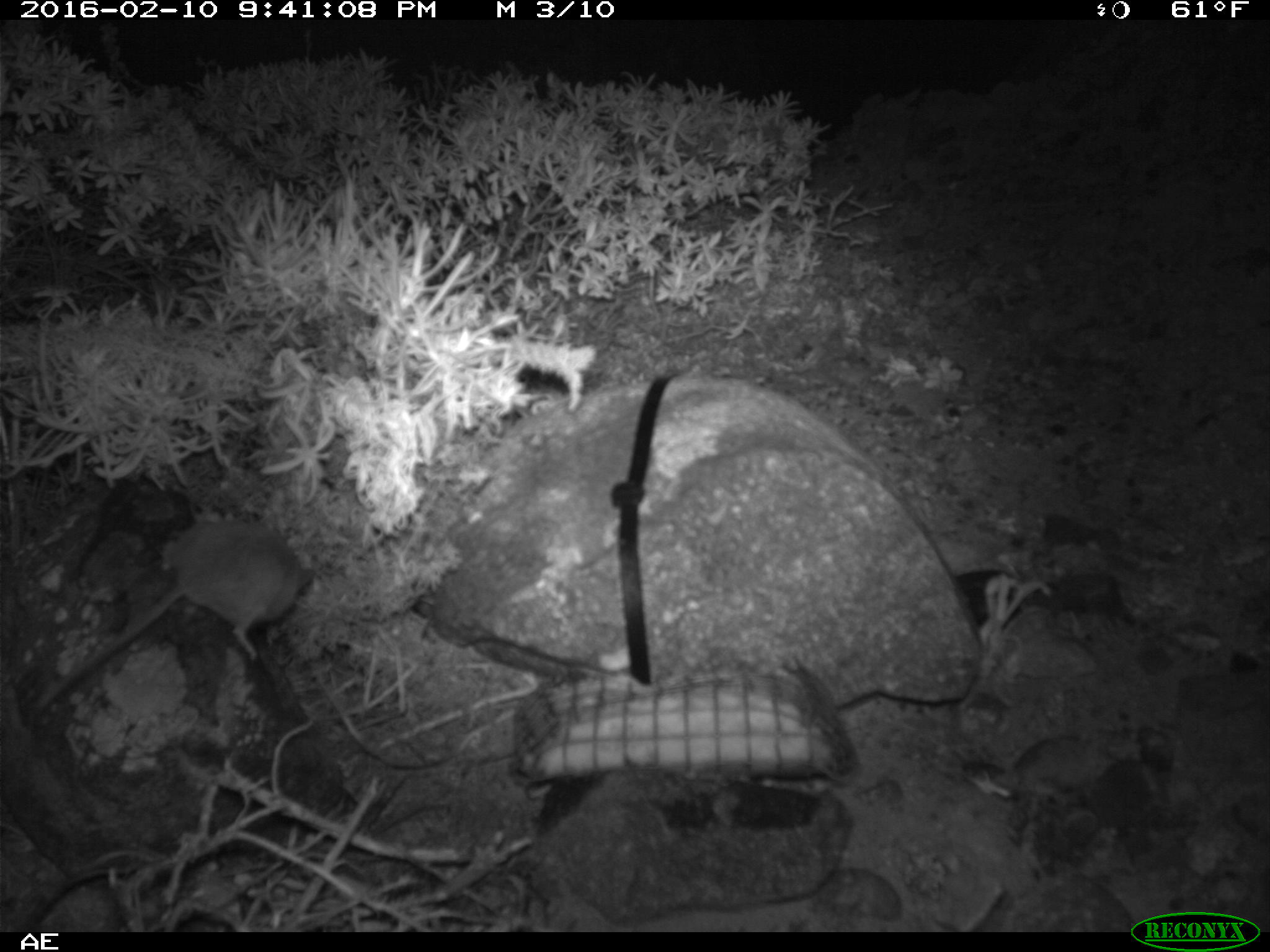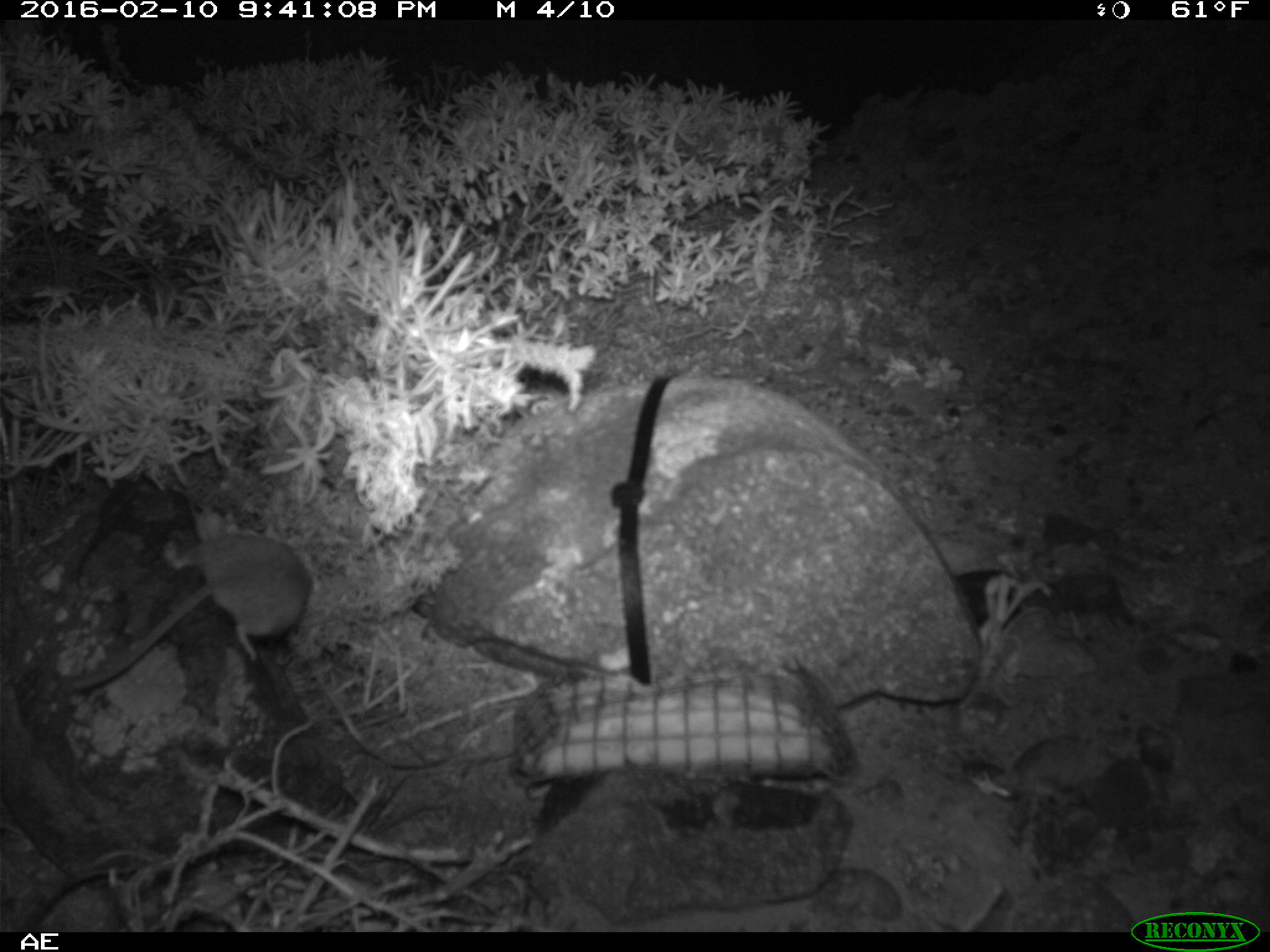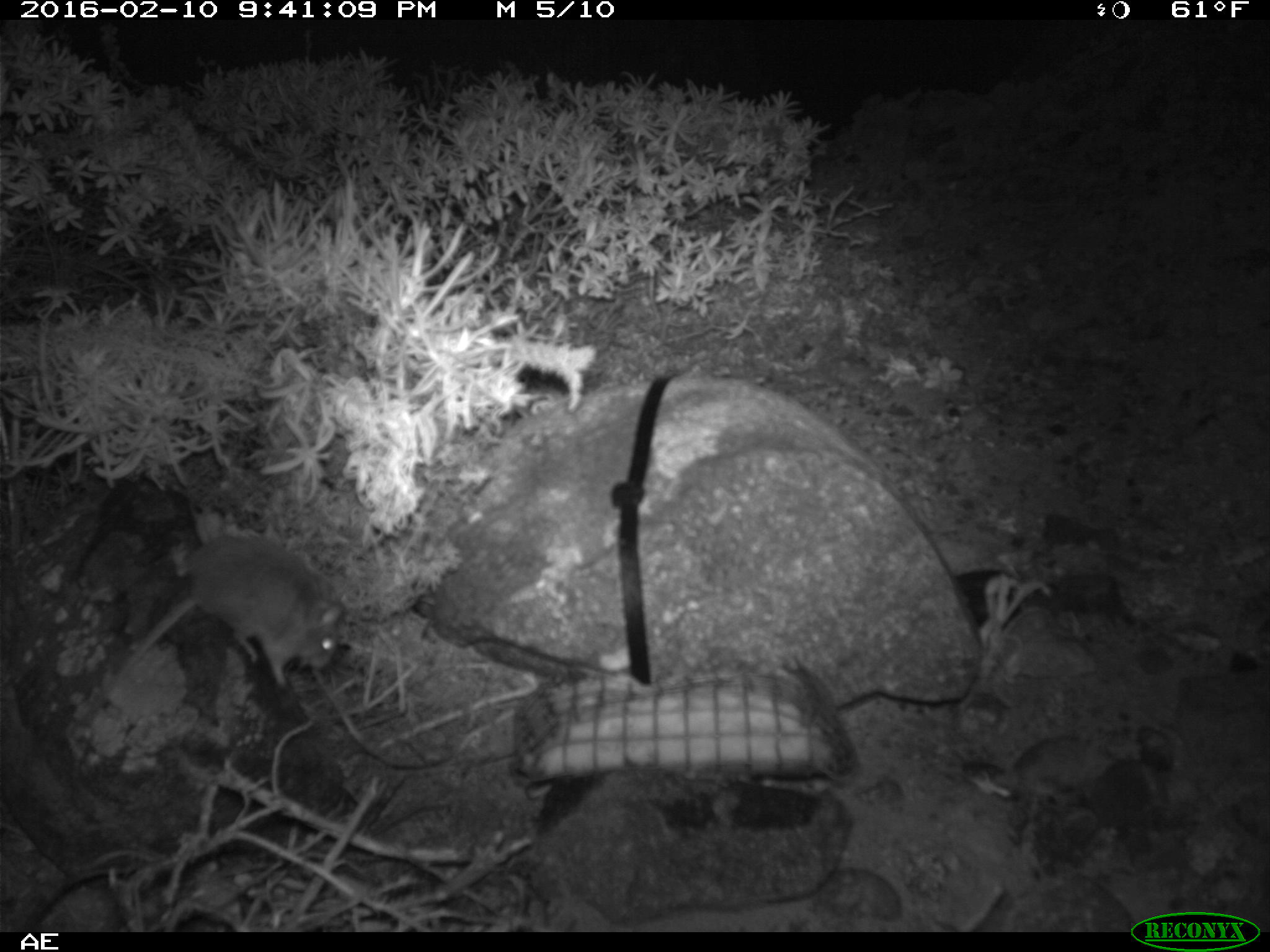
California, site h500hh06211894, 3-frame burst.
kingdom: Animalia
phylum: Chordata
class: Mammalia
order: Rodentia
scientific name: Rodentia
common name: rodent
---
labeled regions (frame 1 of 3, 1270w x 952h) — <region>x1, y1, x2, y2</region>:
rodent: <region>31, 512, 318, 717</region>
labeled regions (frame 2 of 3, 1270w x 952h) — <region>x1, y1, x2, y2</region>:
rodent: <region>66, 529, 311, 694</region>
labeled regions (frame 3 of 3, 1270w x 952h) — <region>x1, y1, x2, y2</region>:
rodent: <region>114, 534, 352, 686</region>